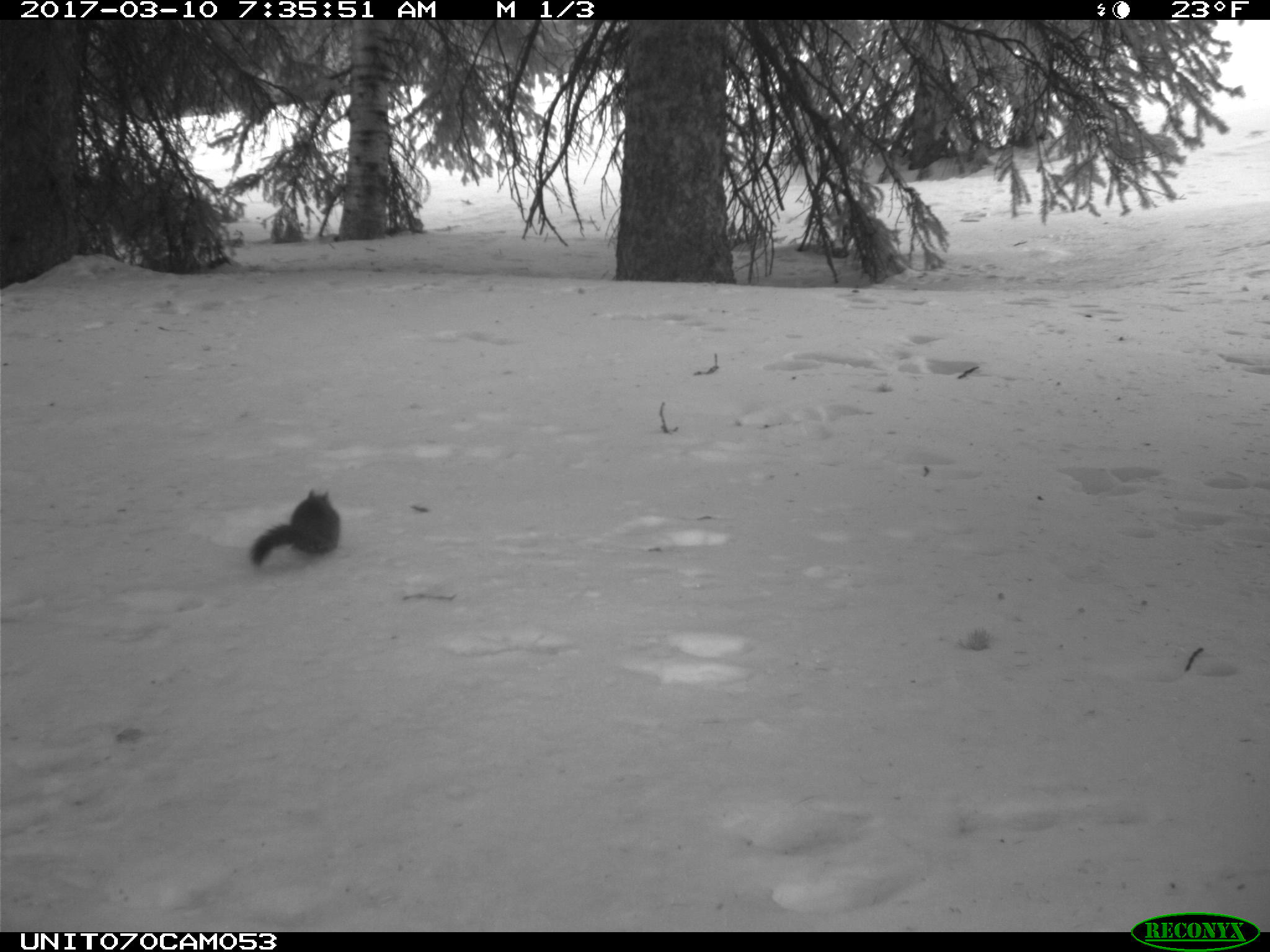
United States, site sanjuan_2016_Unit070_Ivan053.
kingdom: Animalia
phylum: Chordata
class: Mammalia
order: Rodentia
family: Sciuridae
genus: Tamiasciurus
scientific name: Tamiasciurus hudsonicus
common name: american red squirrel